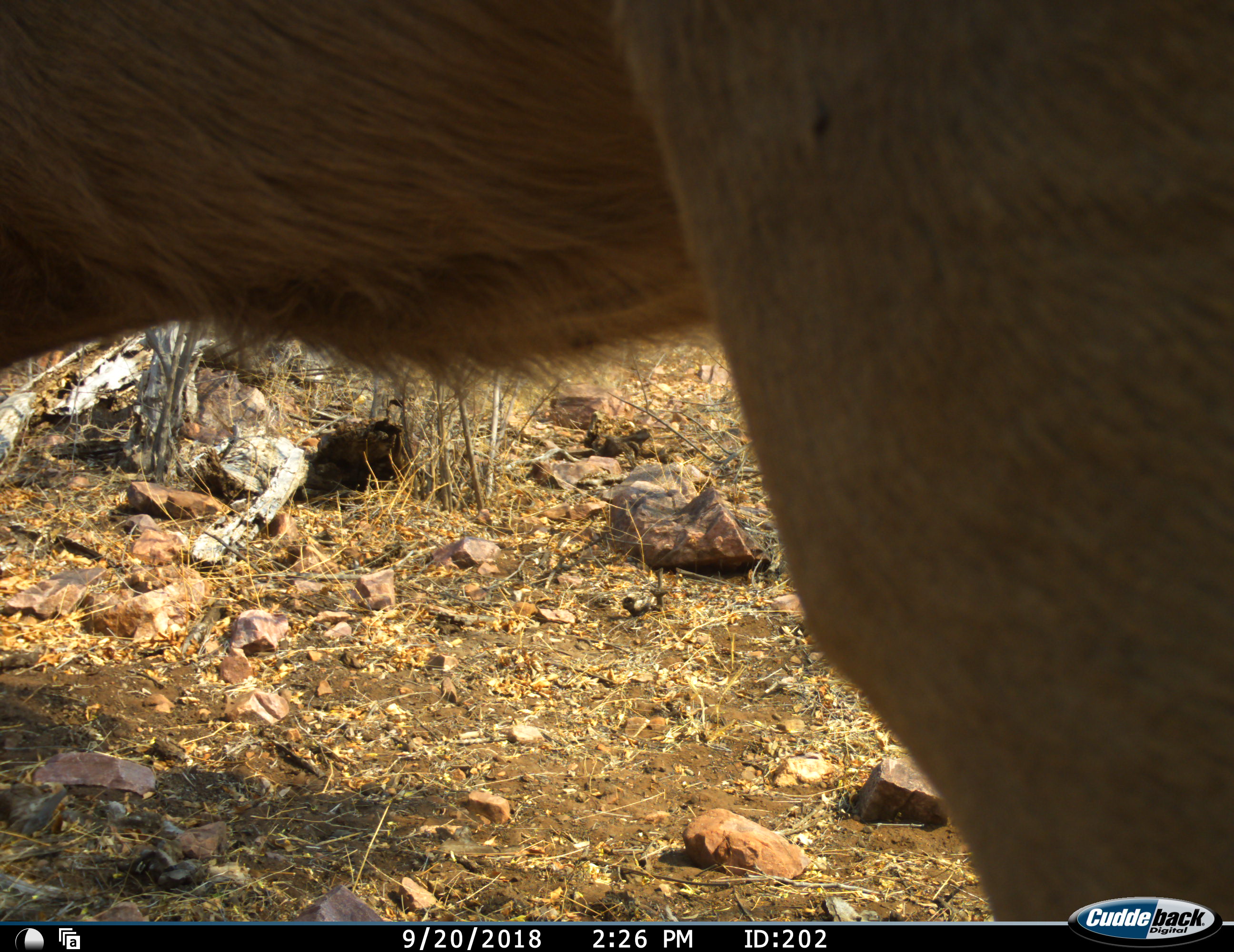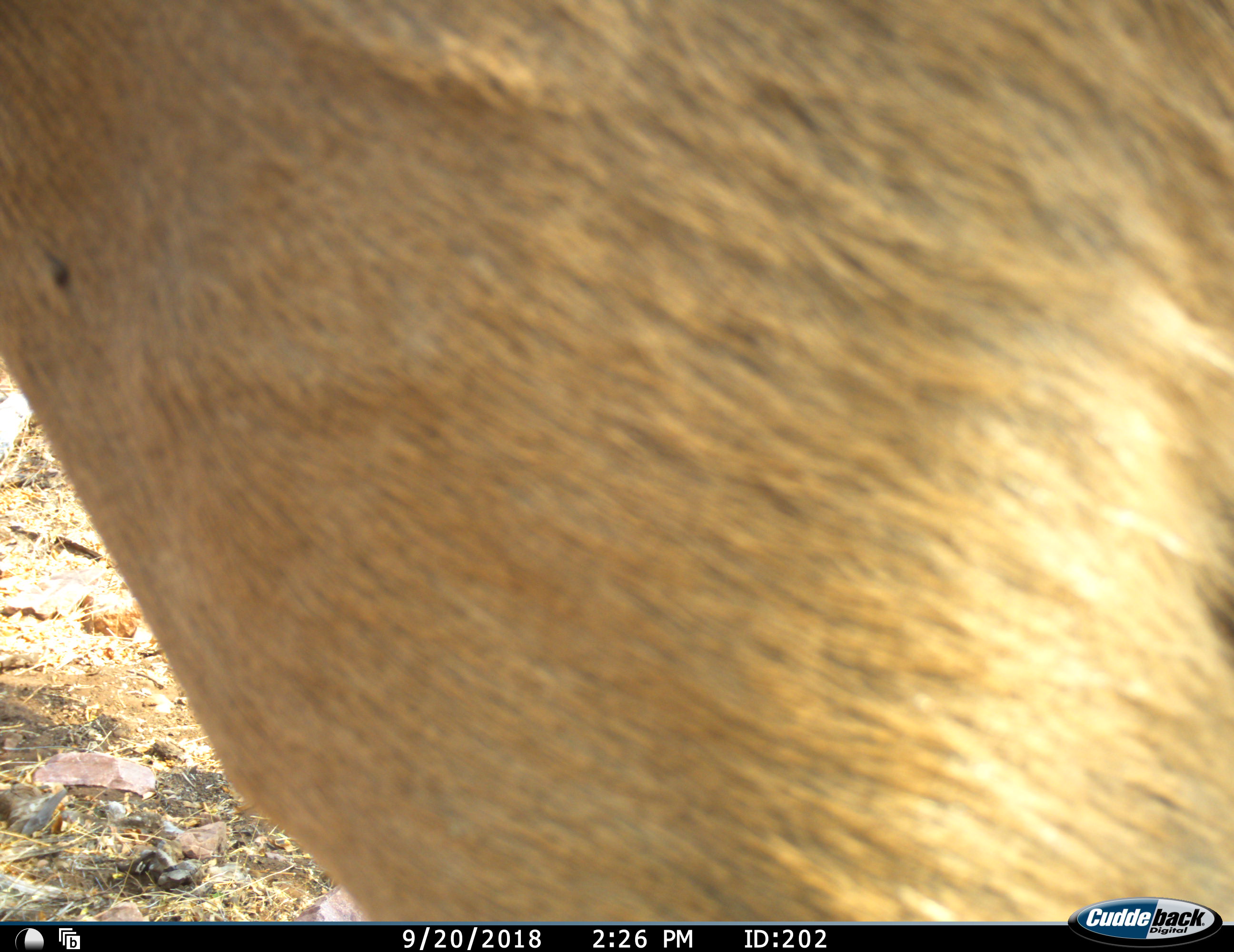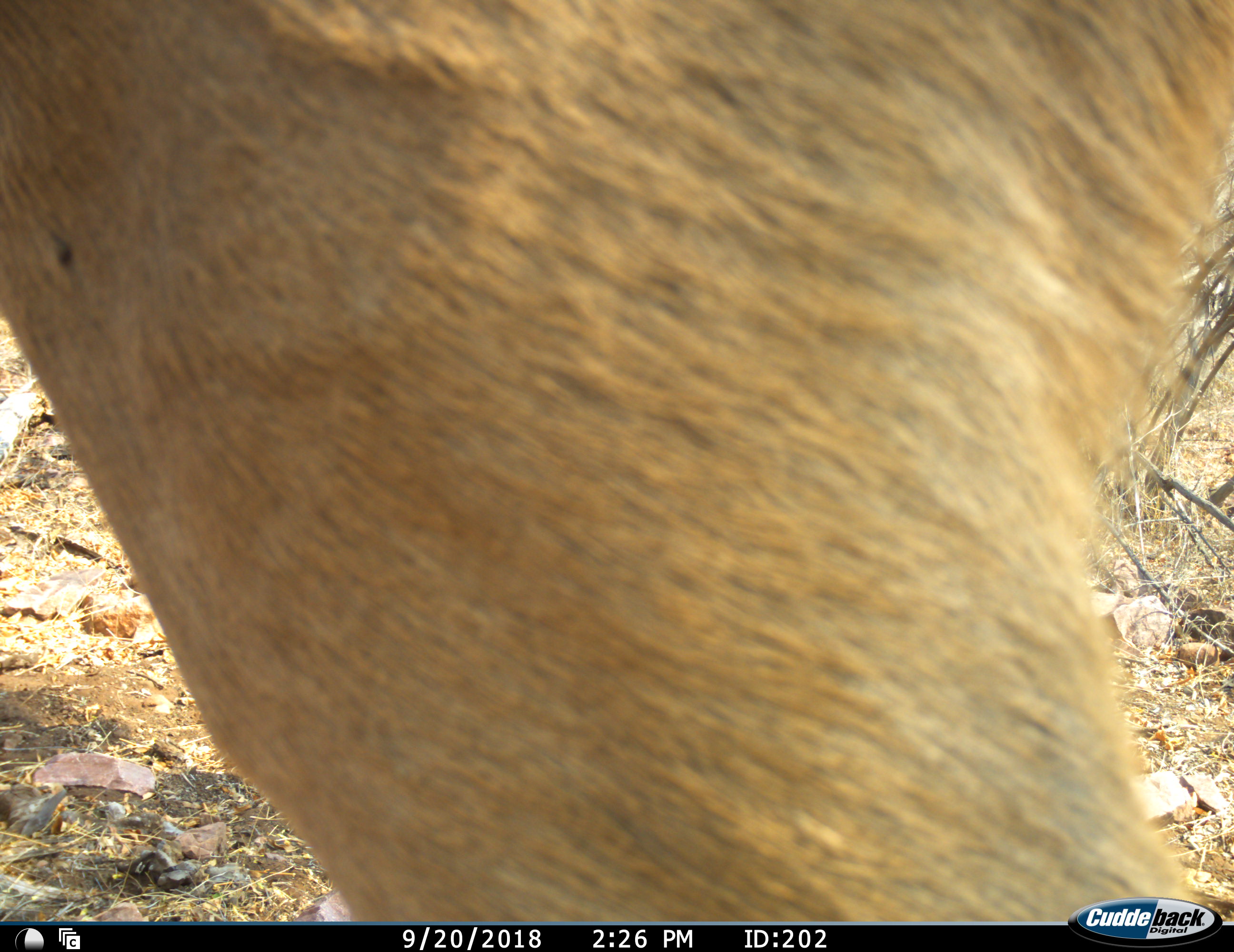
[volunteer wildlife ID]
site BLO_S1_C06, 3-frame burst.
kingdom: Animalia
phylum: Chordata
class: Mammalia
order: Artiodactyla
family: Bovidae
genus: Aepyceros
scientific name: Aepyceros melampus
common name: impala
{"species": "impala (Aepyceros melampus)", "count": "1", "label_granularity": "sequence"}